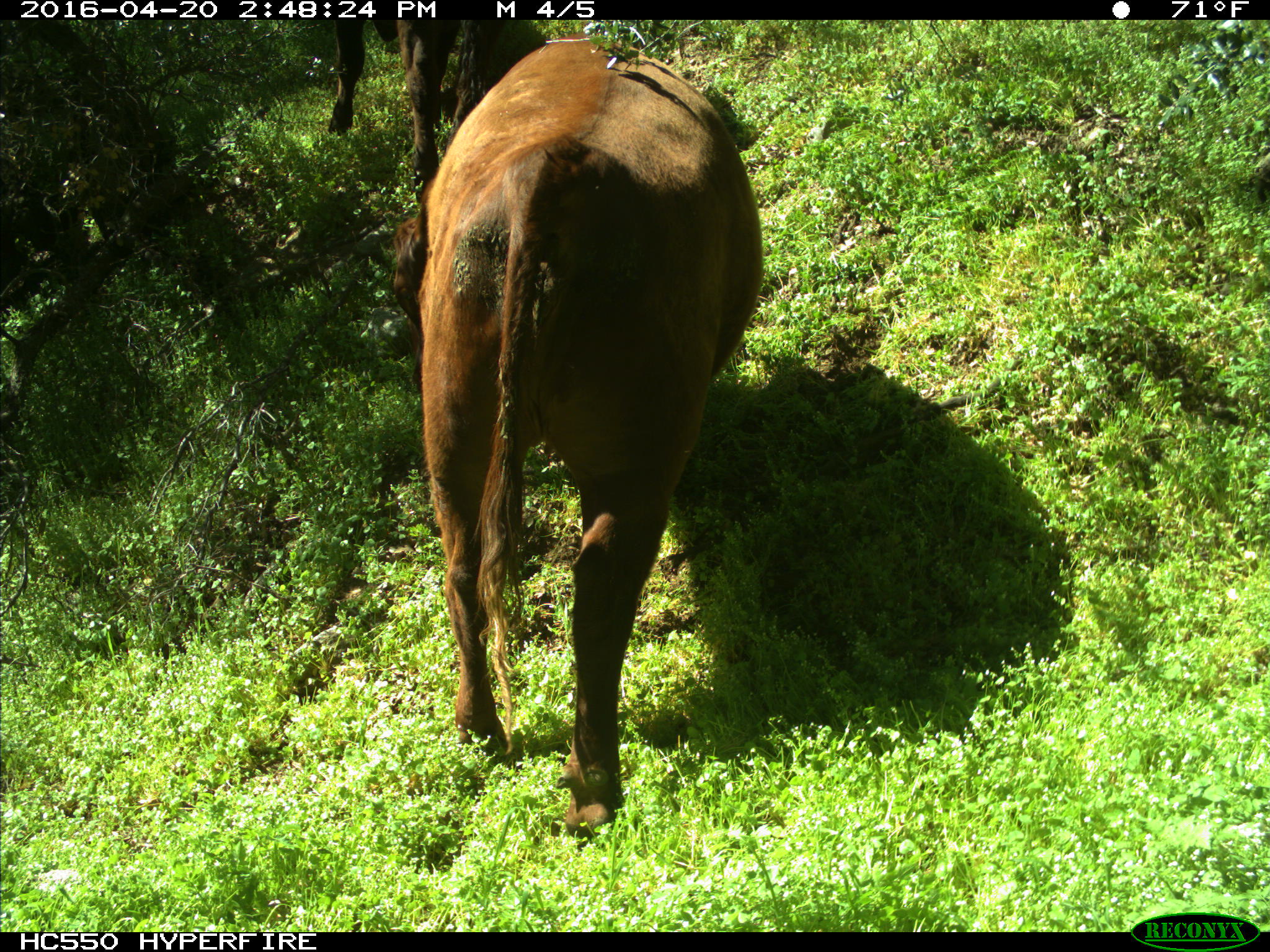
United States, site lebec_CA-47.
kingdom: Animalia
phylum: Chordata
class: Mammalia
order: Artiodactyla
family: Bovidae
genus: Bos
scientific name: Bos taurus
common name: domestic cow